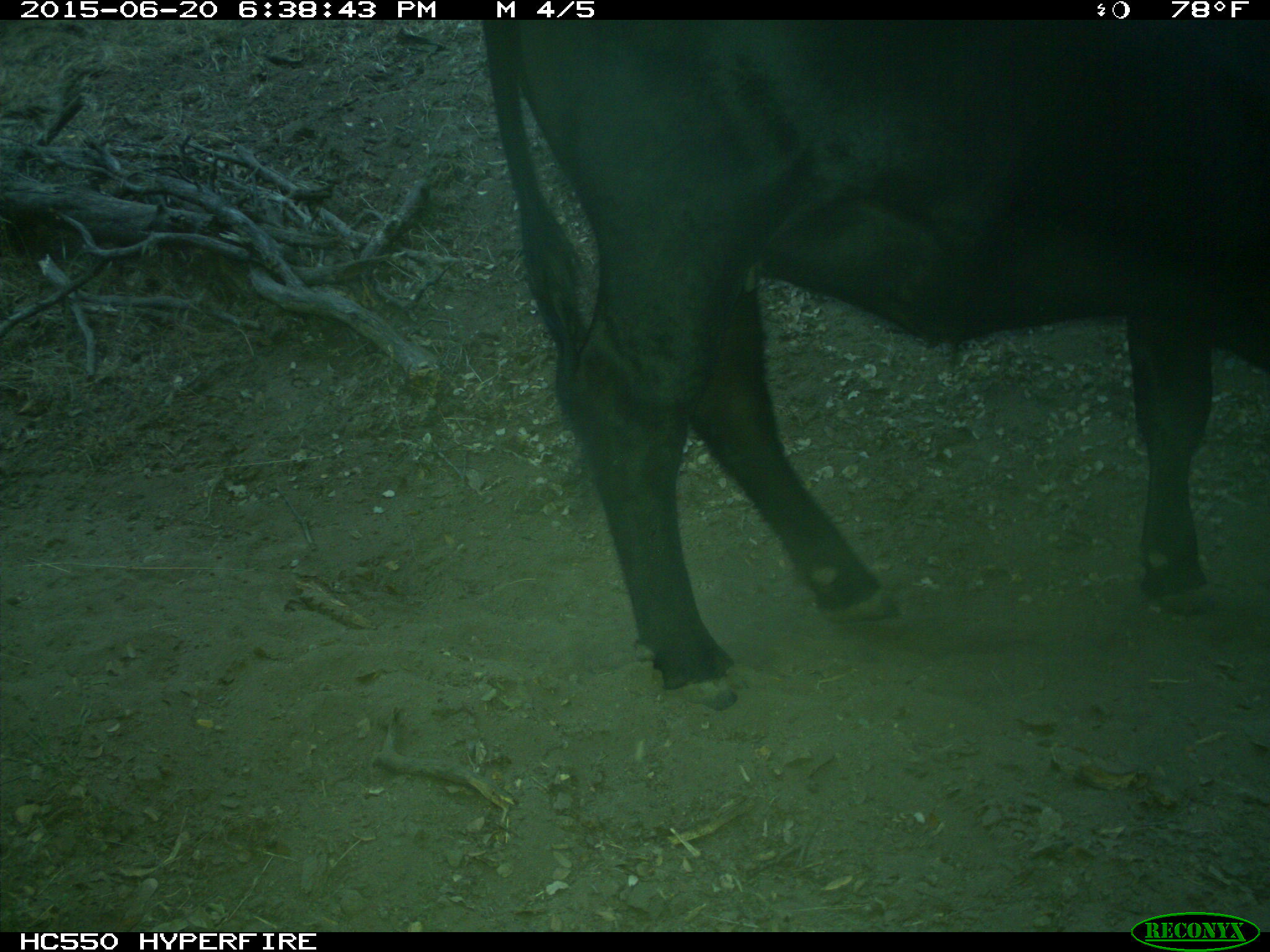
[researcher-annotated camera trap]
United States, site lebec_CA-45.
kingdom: Animalia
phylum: Chordata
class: Mammalia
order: Artiodactyla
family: Bovidae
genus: Bos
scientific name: Bos taurus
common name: domestic cow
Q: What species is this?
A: Bos taurus (domestic cow).